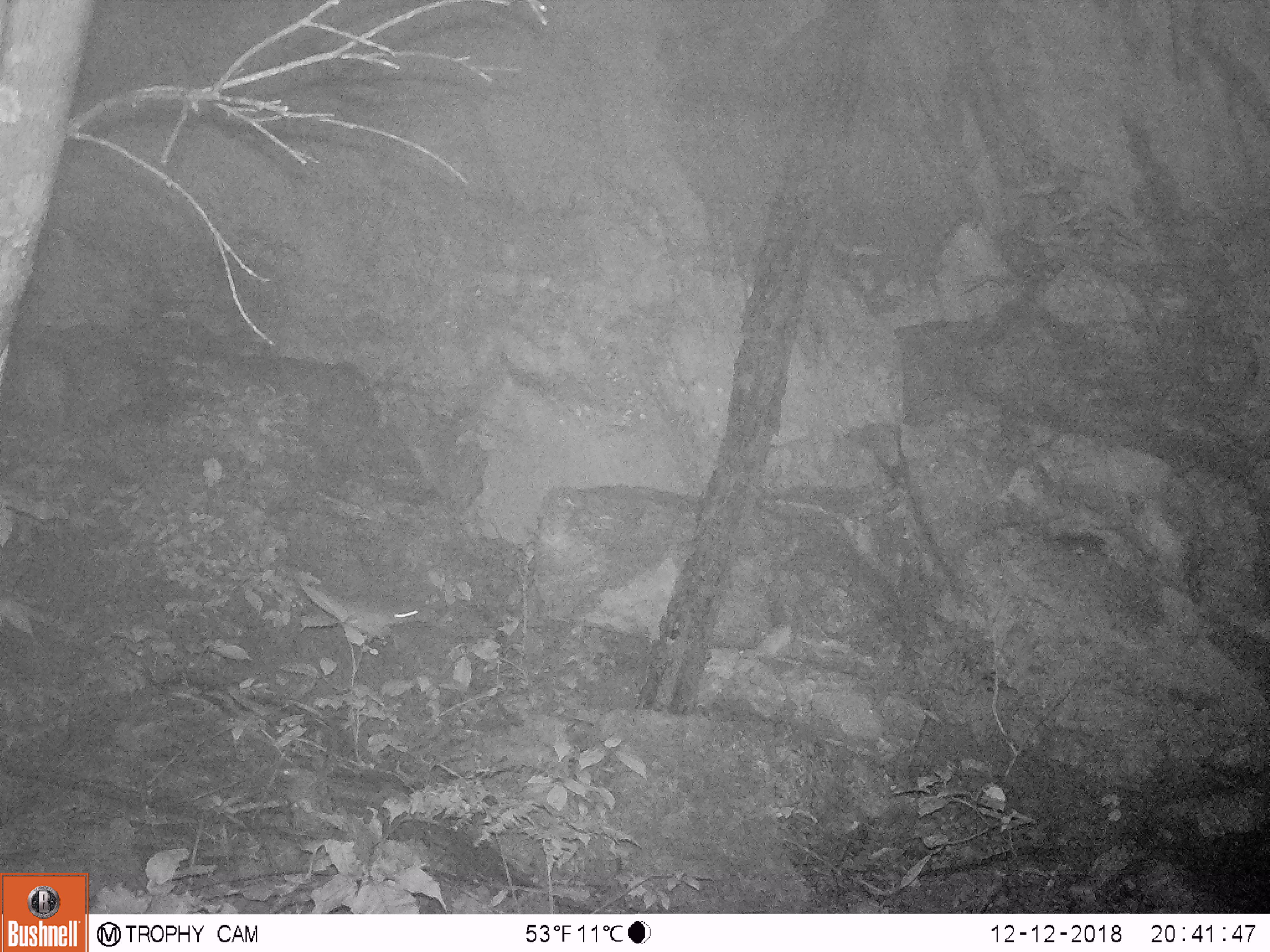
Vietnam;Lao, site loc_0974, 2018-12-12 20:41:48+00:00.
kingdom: Animalia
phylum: Chordata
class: Mammalia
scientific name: Mammalia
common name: mammal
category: unidentified mammal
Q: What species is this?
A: Unidentified mammal (mammal) (Mammalia).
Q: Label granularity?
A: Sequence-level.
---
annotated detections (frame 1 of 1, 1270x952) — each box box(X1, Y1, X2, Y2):
unidentified mammal: box(349, 603, 423, 630)